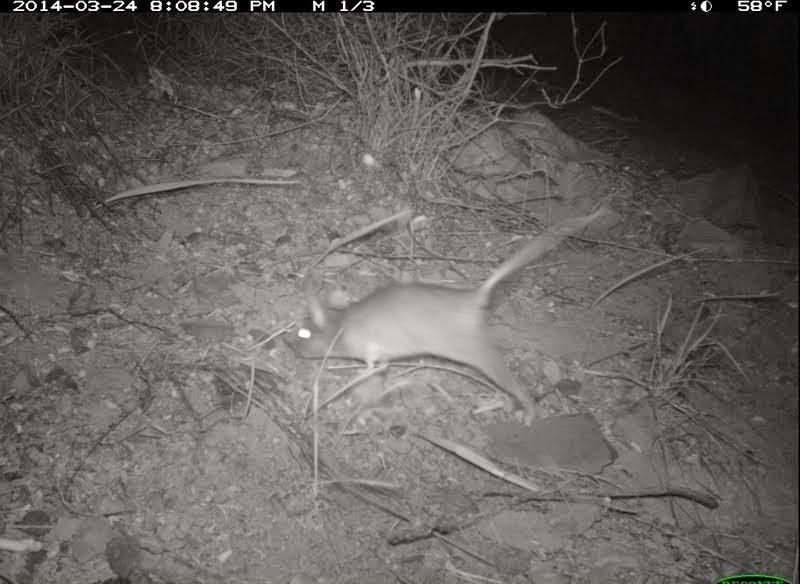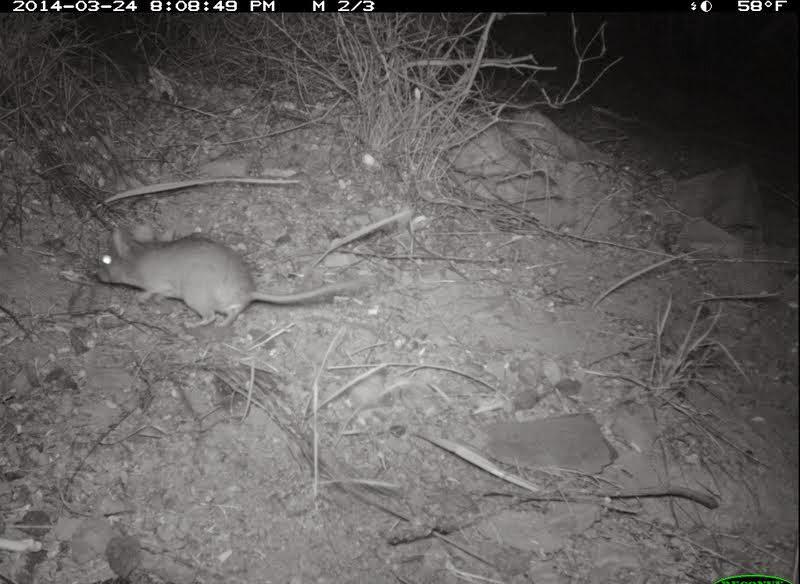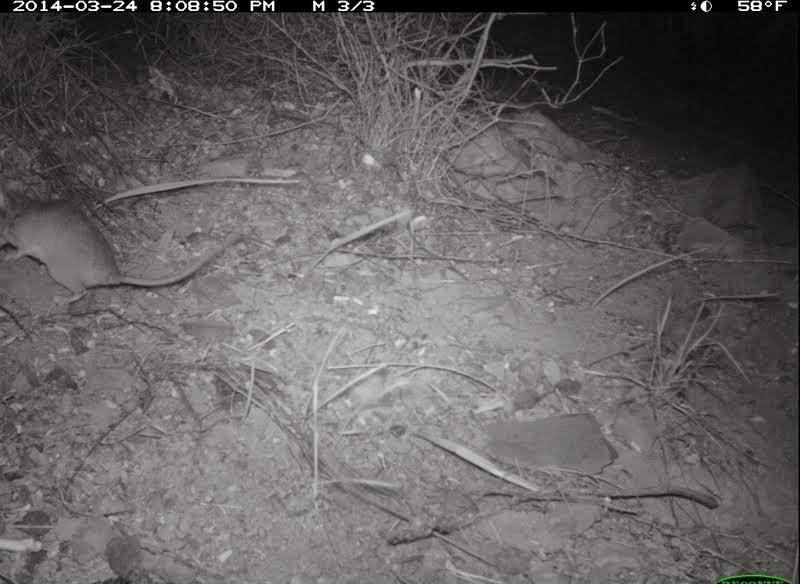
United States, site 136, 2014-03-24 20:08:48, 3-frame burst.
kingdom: Animalia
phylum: Chordata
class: Mammalia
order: Rodentia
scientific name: Rodentia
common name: rodent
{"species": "rodent (Rodentia)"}